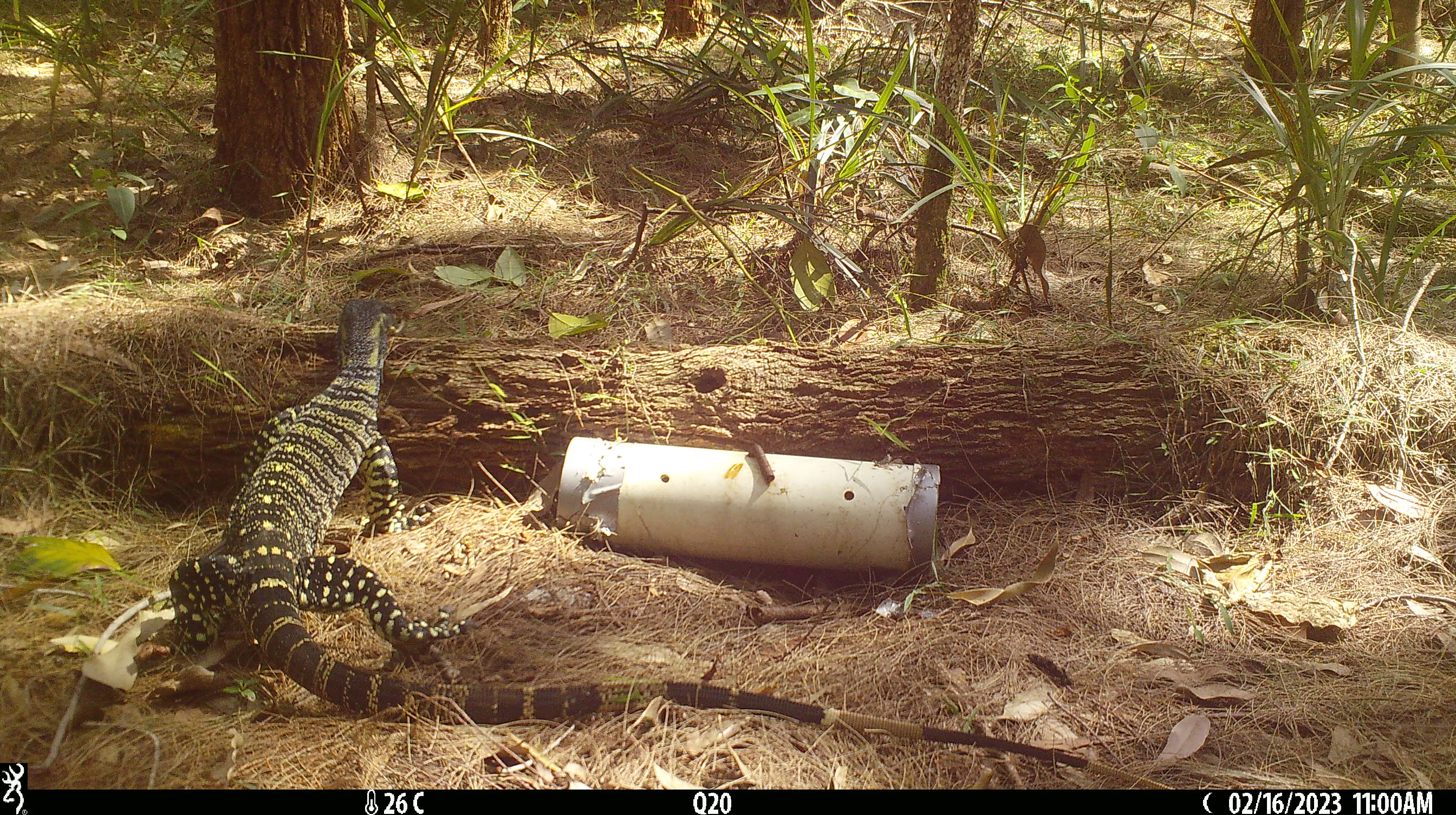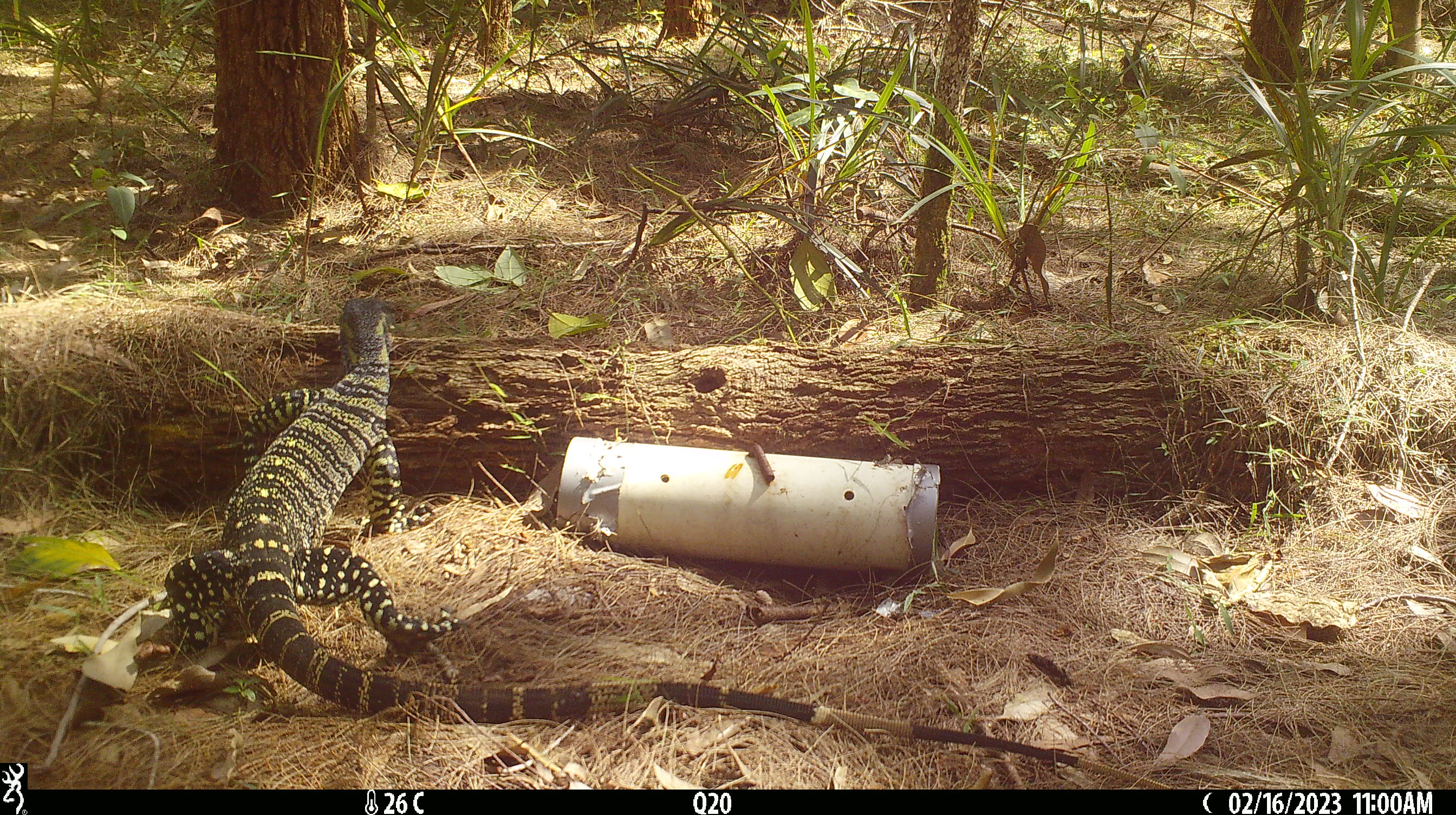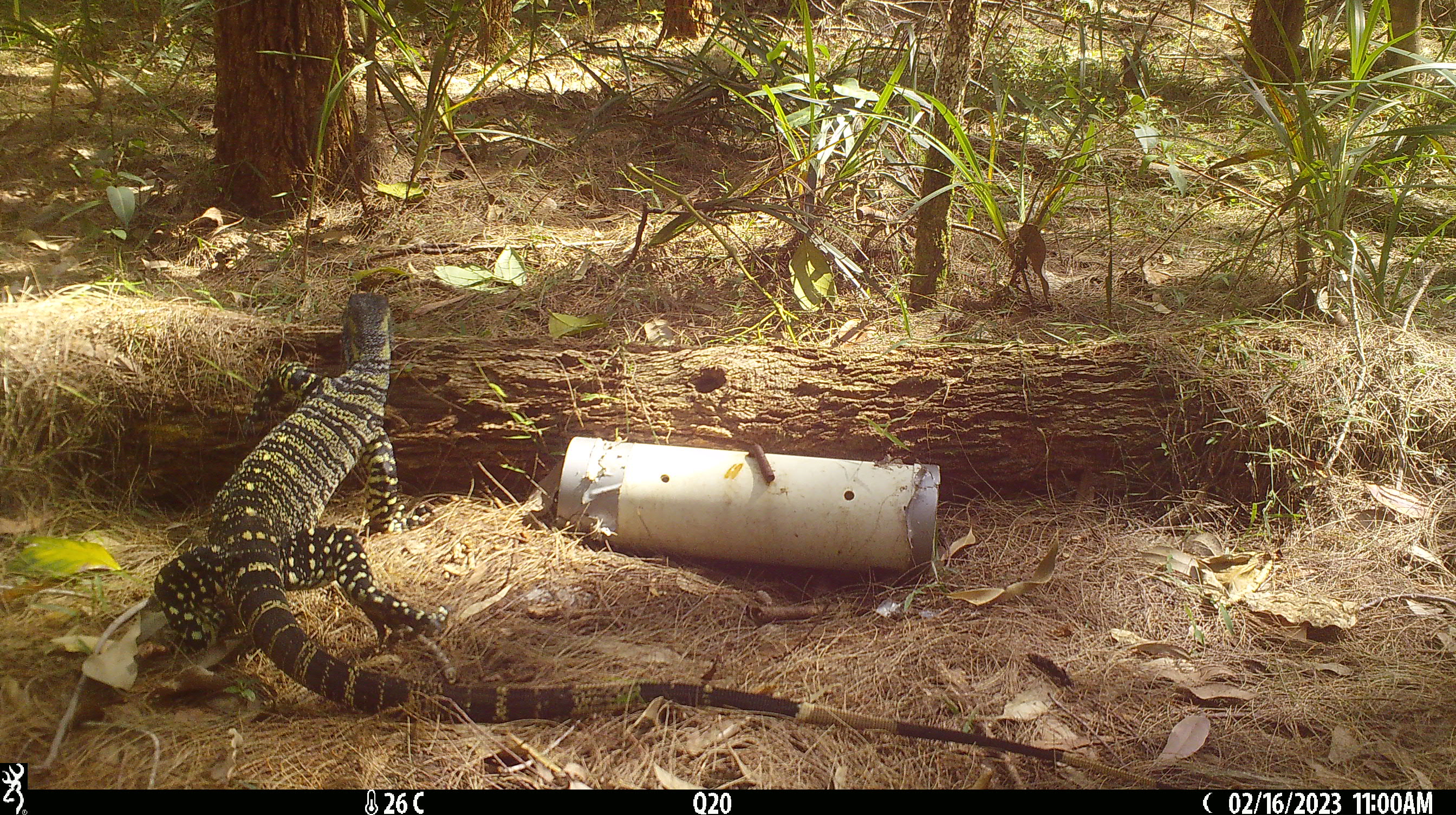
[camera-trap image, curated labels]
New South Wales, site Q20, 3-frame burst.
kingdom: Animalia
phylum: Chordata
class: Reptilia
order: Squamata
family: Varanidae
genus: Varanus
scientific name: Varanus varius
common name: lace monitor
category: goanna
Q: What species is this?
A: Goanna (lace monitor) (Varanus varius).